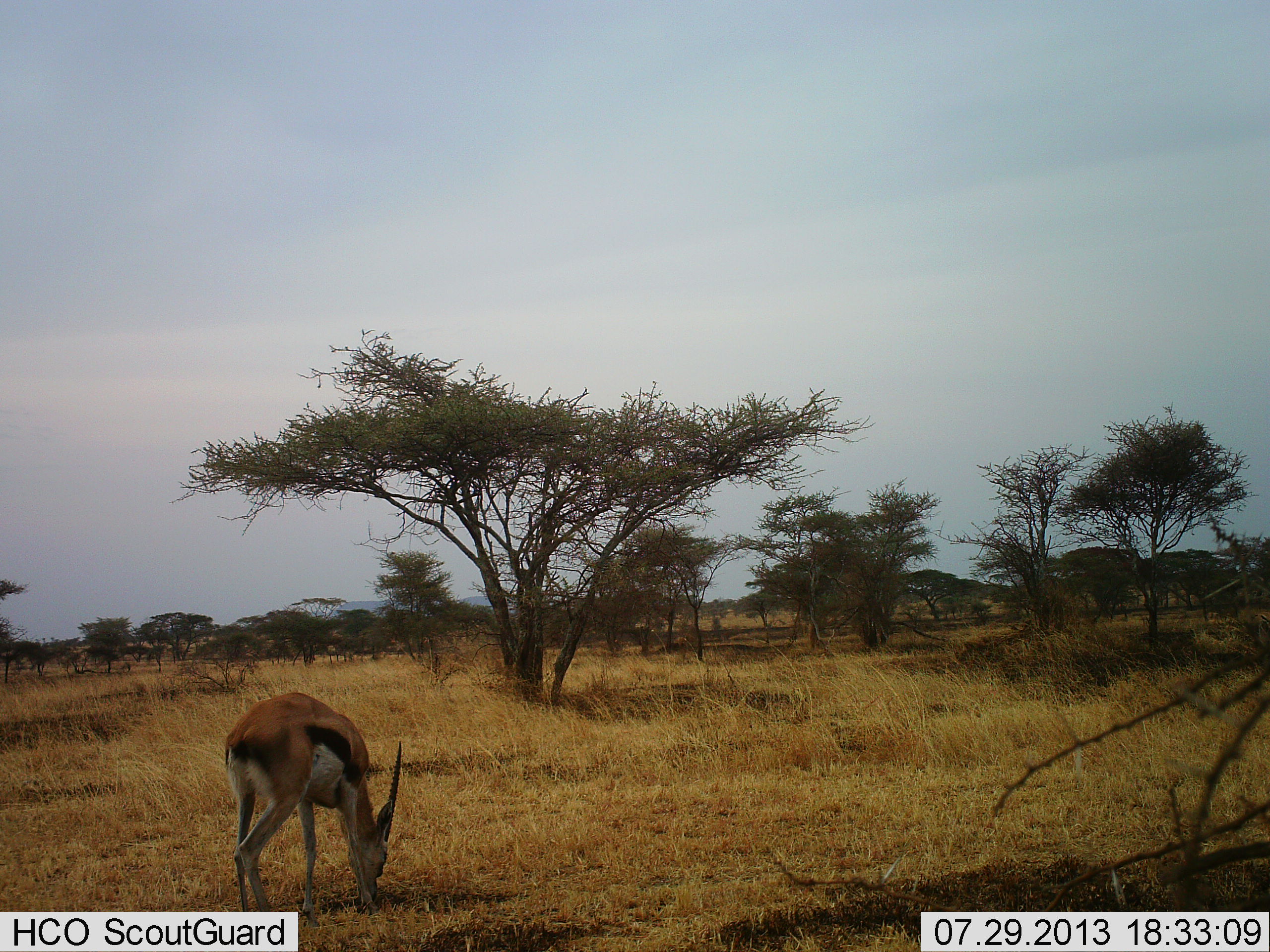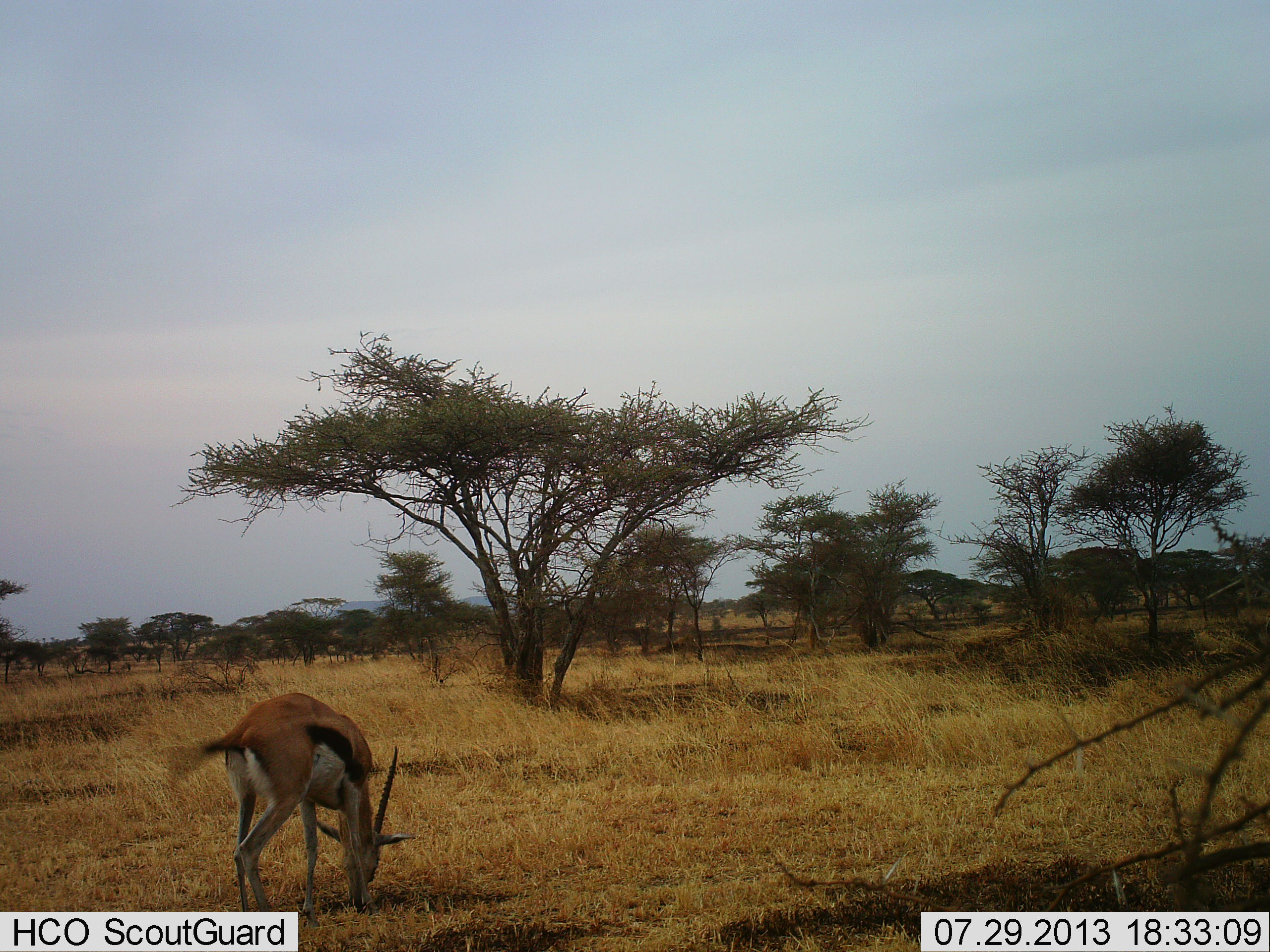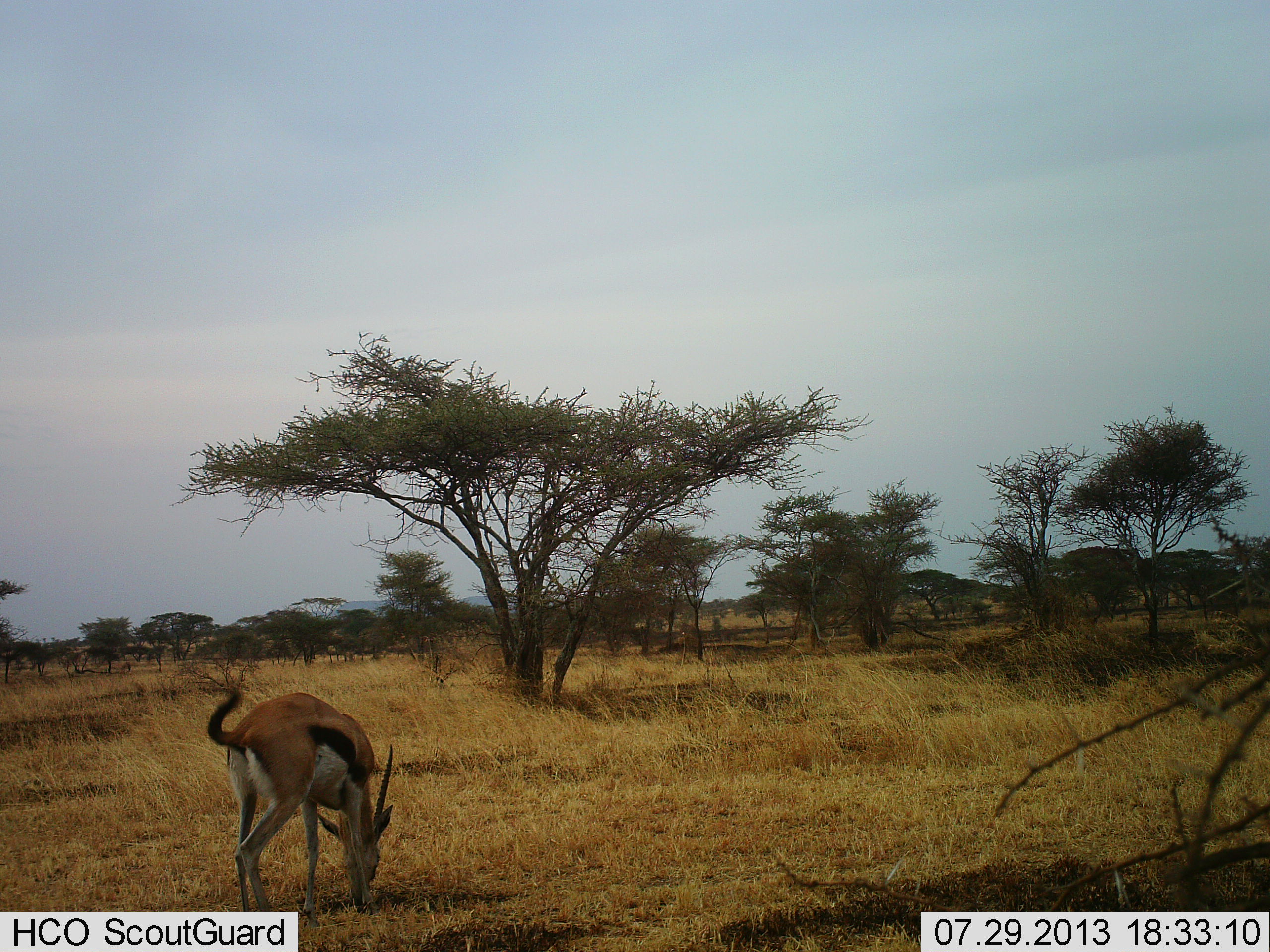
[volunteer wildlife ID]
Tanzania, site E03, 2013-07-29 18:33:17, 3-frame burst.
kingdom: Animalia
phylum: Chordata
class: Mammalia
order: Artiodactyla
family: Bovidae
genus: Eudorcas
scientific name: Eudorcas thomsonii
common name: thomson's gazelle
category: gazellethomsons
Gazellethomsons (thomson's gazelle) (Eudorcas thomsonii), count 1. Behavior (volunteer vote fractions): standing 9%, resting 0%, moving 3%, interacting 0%. Young present (vote fraction): 0%. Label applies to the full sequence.